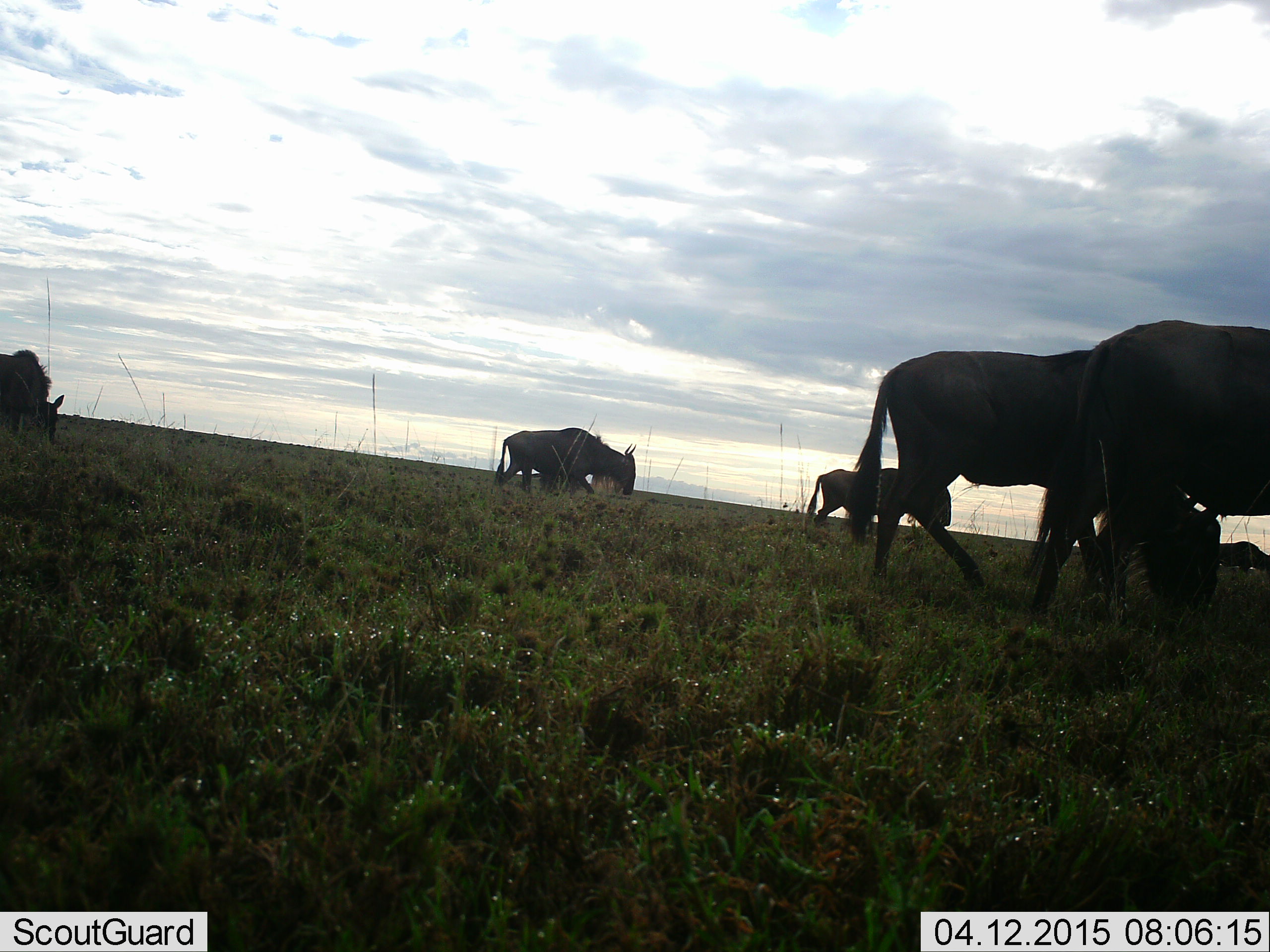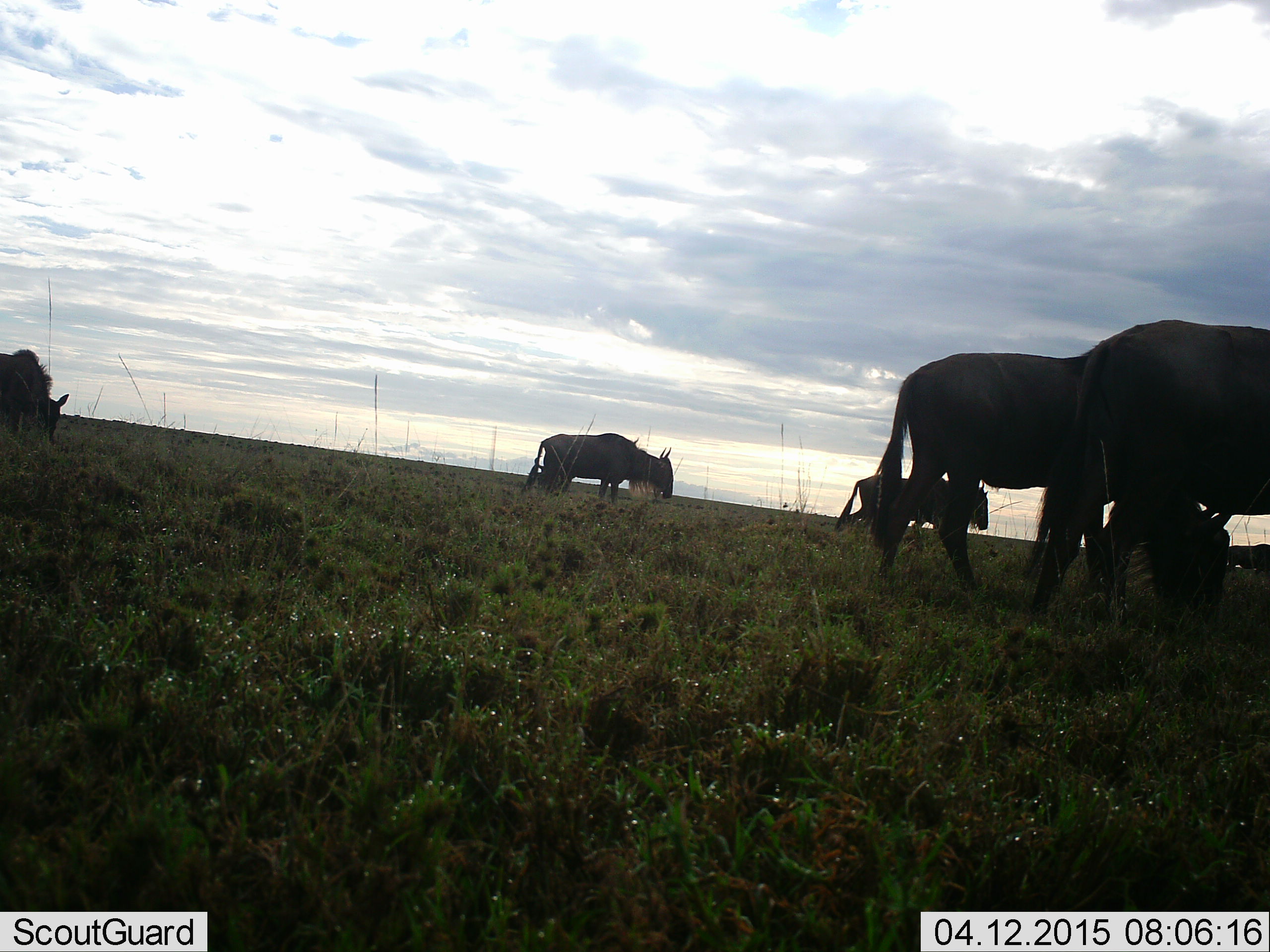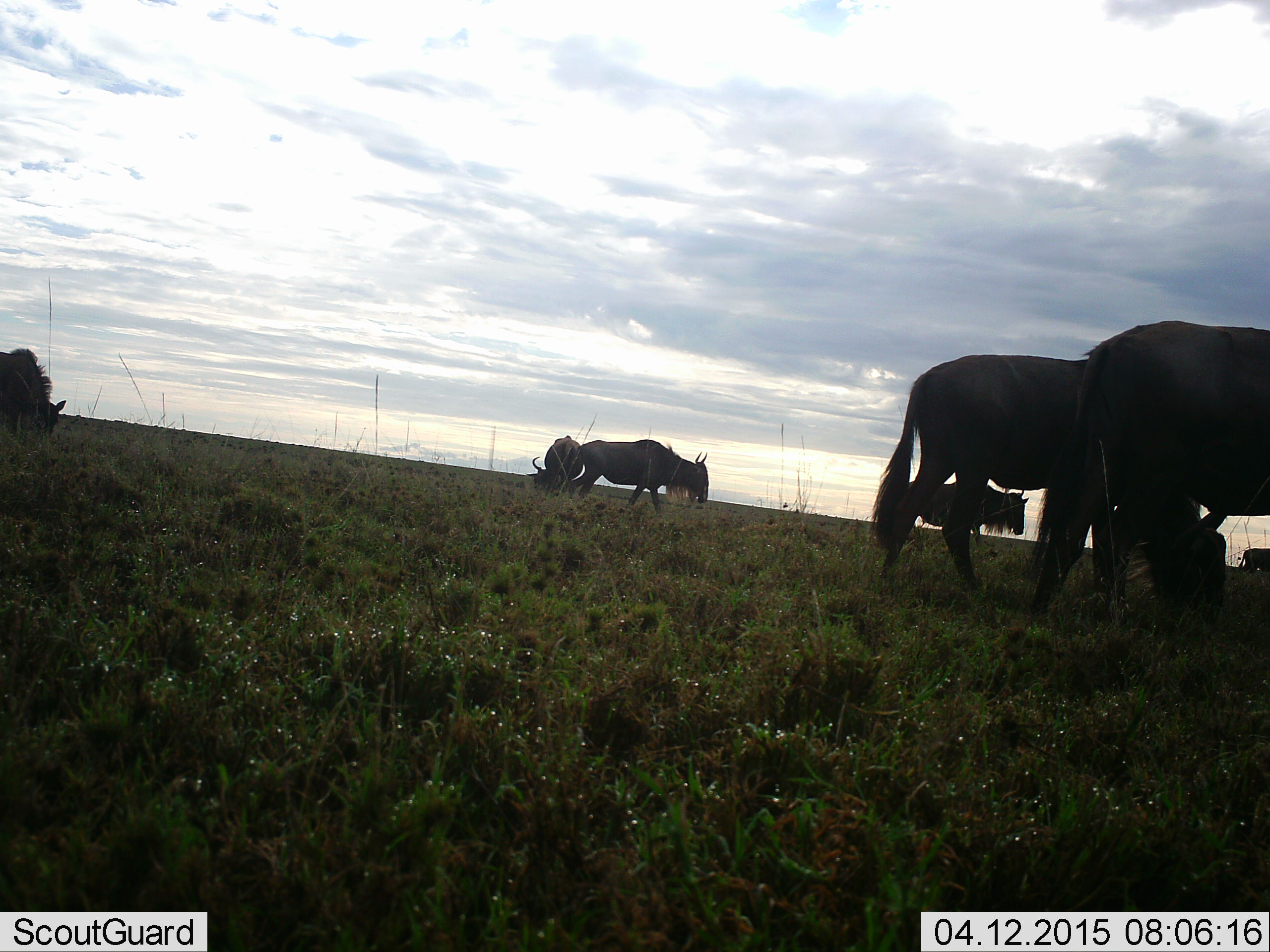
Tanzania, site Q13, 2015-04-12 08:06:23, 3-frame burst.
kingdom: Animalia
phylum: Chordata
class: Mammalia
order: Artiodactyla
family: Bovidae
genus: Connochaetes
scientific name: Connochaetes taurinus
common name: blue wildebeest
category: wildebeest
Wildebeest (blue wildebeest) (Connochaetes taurinus), count 6. Behavior (volunteer vote fractions): standing 20%, resting 10%, moving 80%, interacting 0%. Young present (vote fraction): 0%. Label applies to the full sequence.